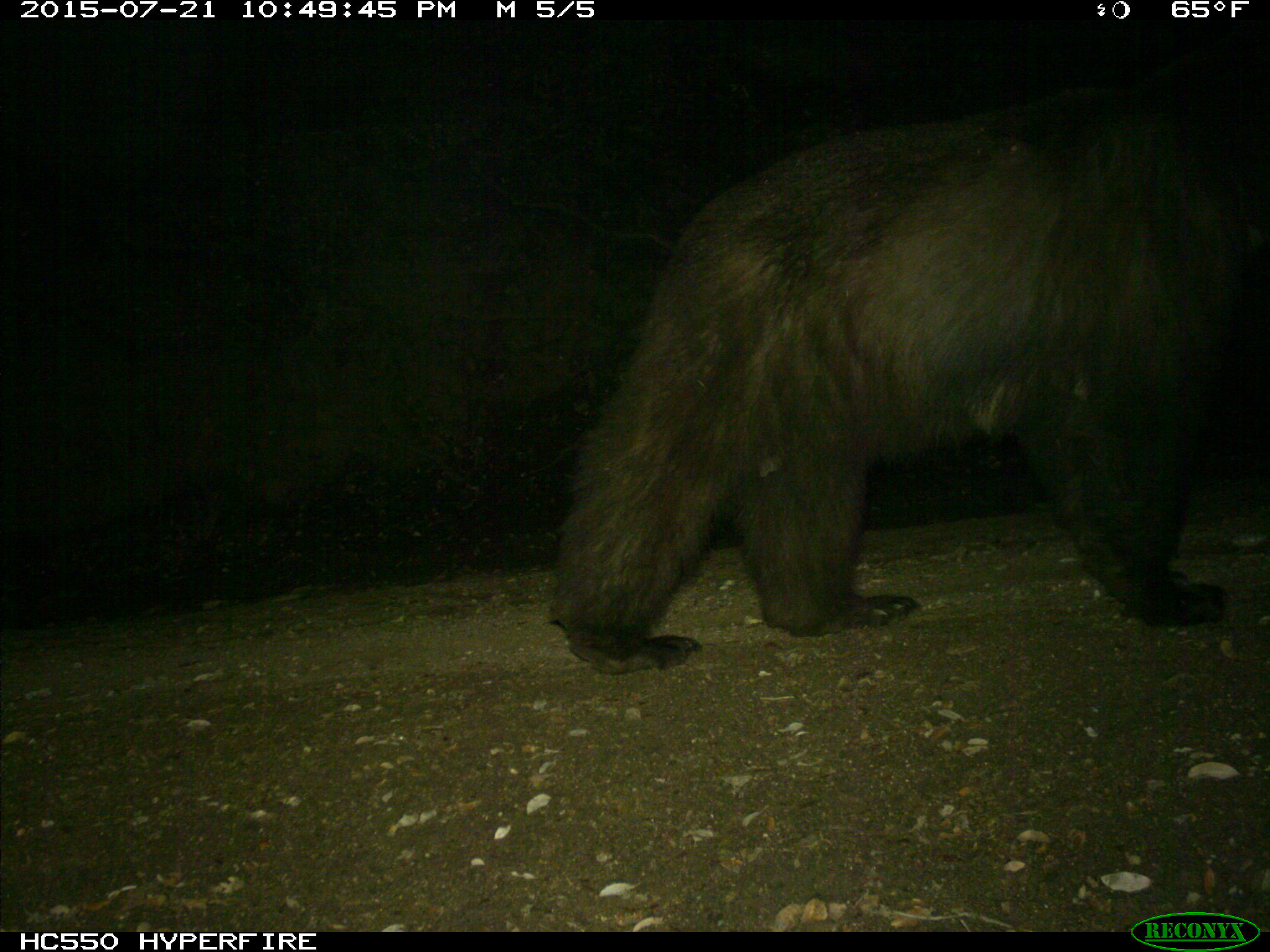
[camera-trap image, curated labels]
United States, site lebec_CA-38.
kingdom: Animalia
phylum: Chordata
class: Mammalia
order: Carnivora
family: Ursidae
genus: Ursus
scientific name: Ursus americanus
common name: american black bear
Ursus americanus (american black bear).